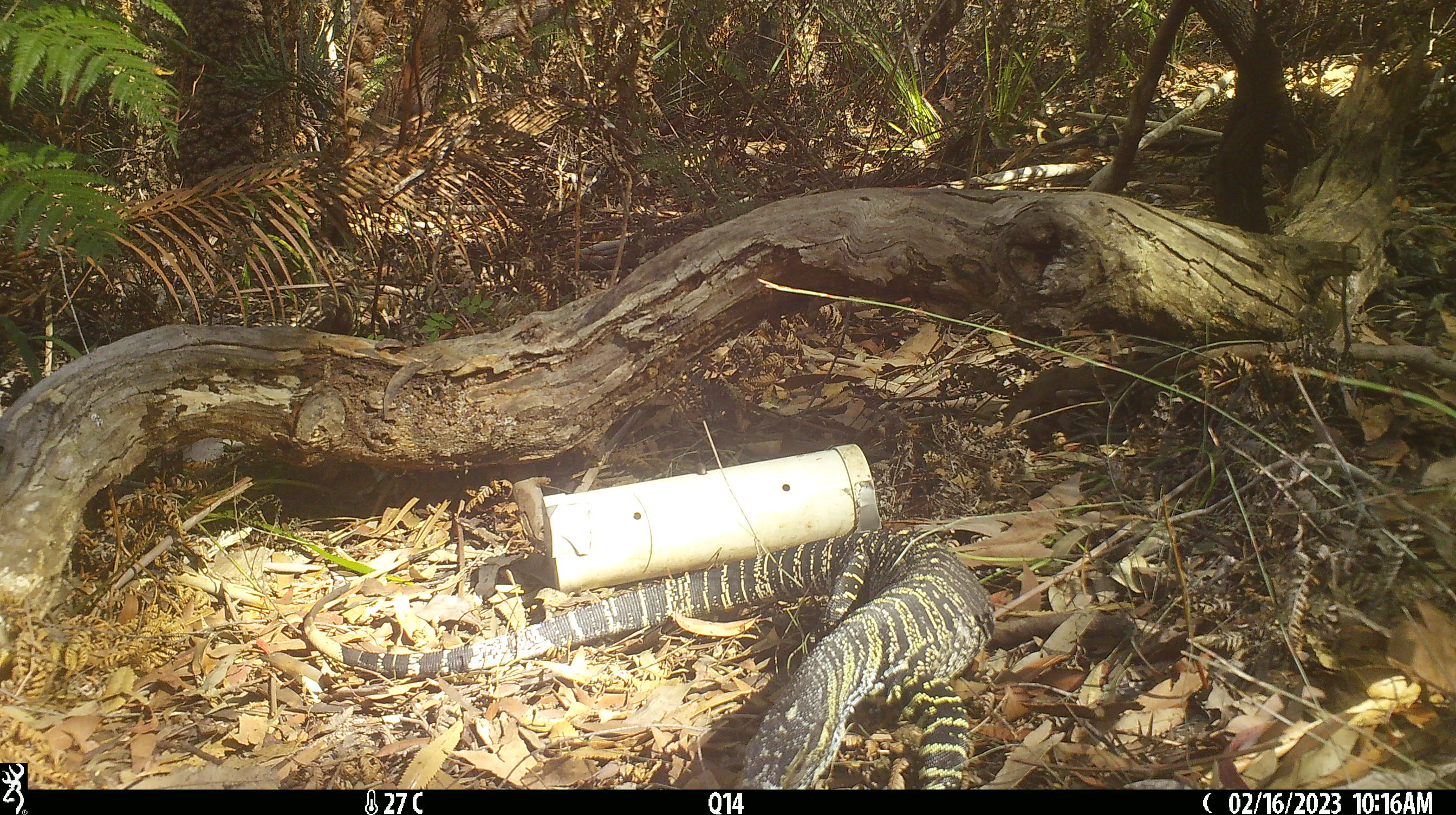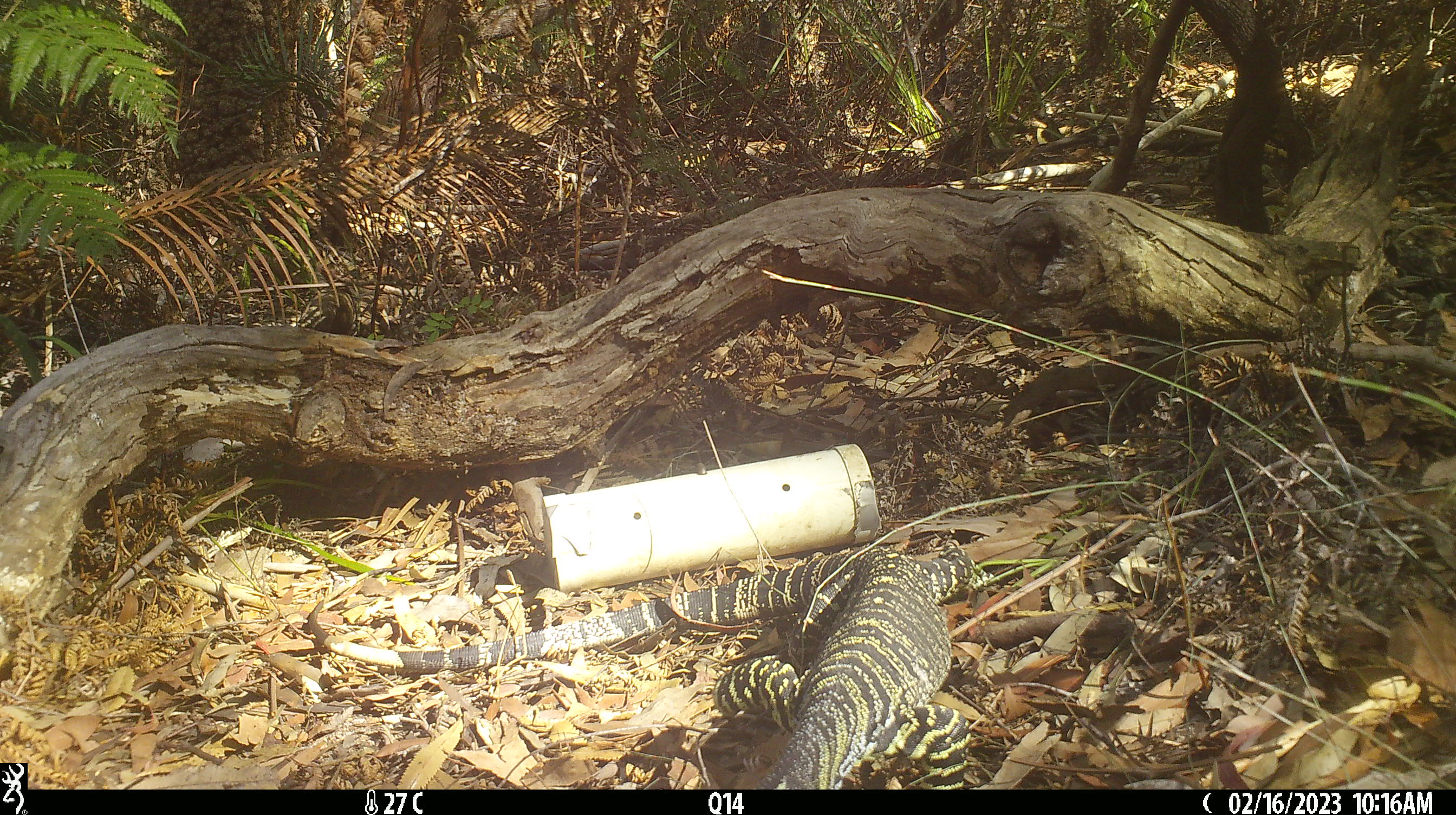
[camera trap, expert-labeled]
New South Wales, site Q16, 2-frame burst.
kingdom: Animalia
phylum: Chordata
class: Reptilia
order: Squamata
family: Varanidae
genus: Varanus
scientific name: Varanus varius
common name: lace monitor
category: goanna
Goanna (lace monitor) (Varanus varius).